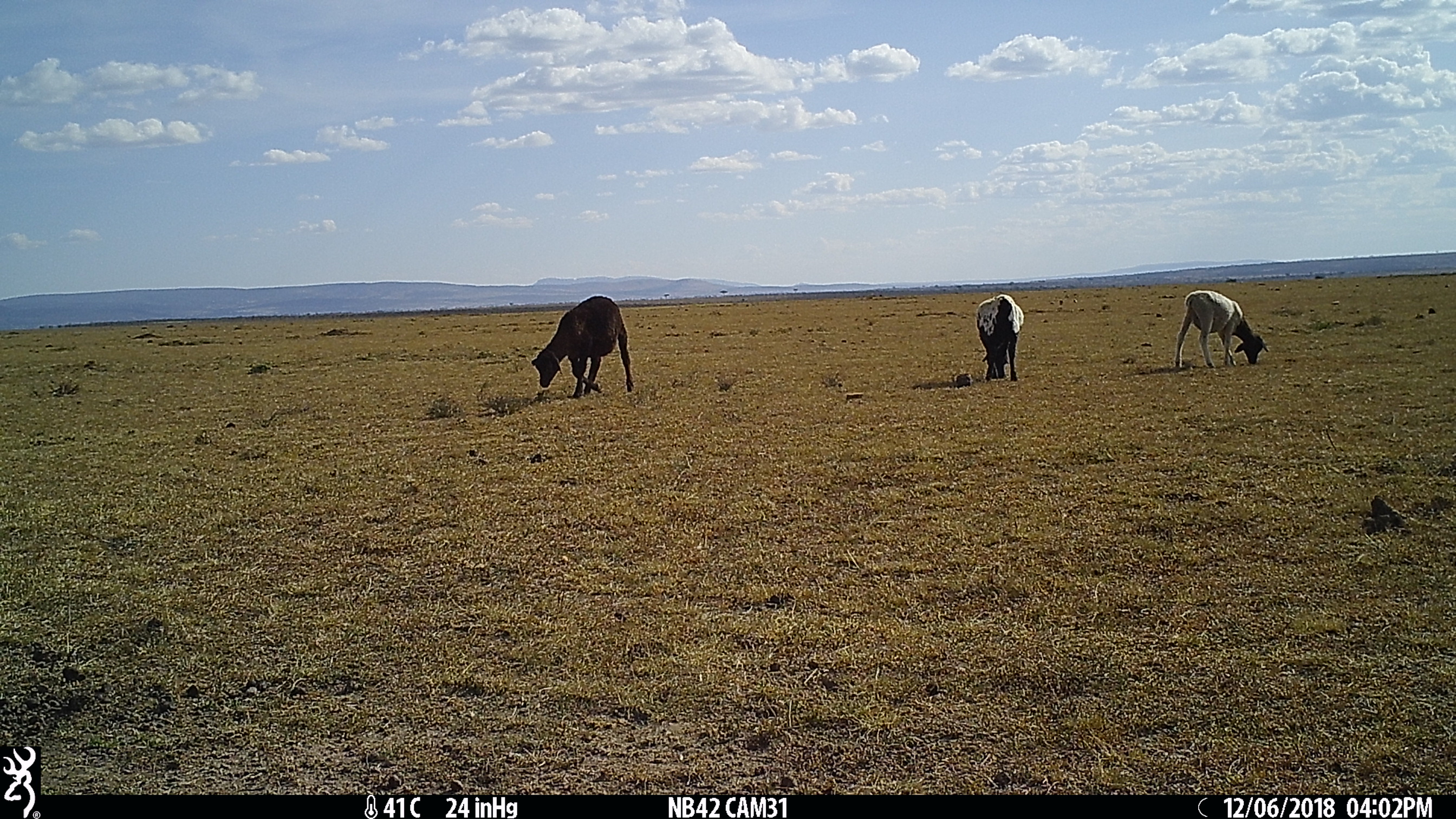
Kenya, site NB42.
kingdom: Animalia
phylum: Chordata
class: Mammalia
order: Artiodactyla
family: Bovidae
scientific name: Bovidae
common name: sheep or goat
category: shoat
Shoat (sheep or goat) (Bovidae).